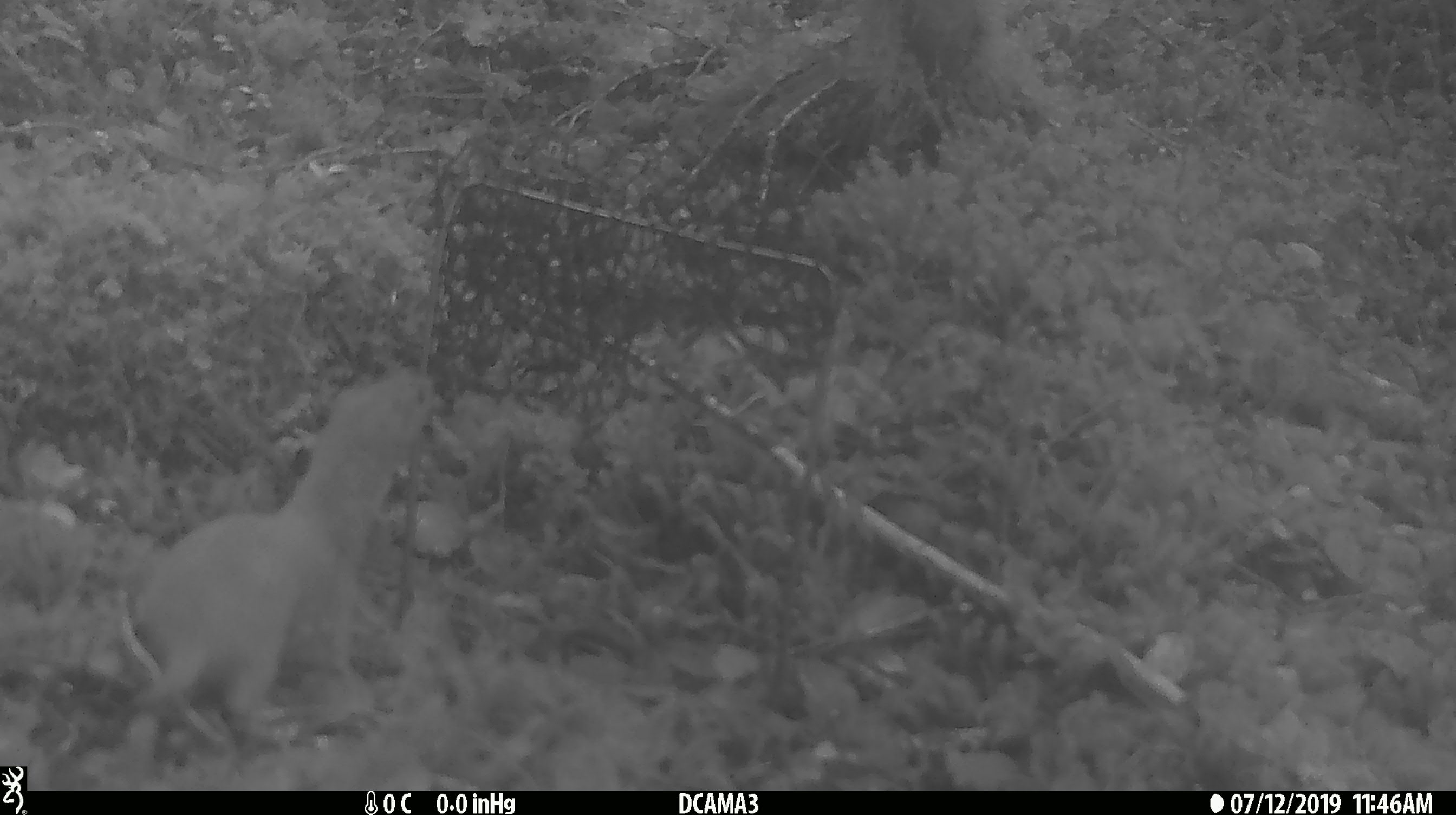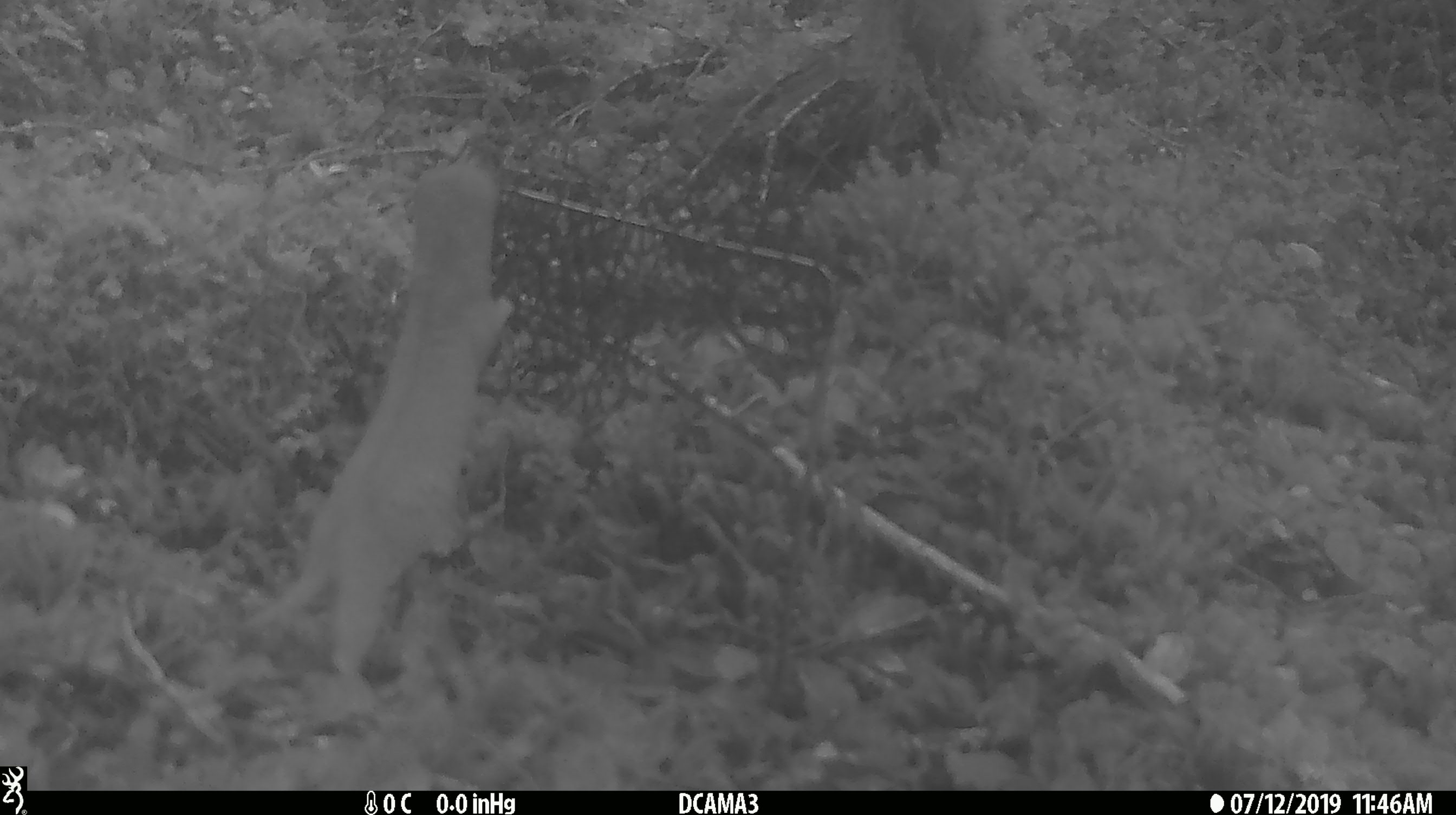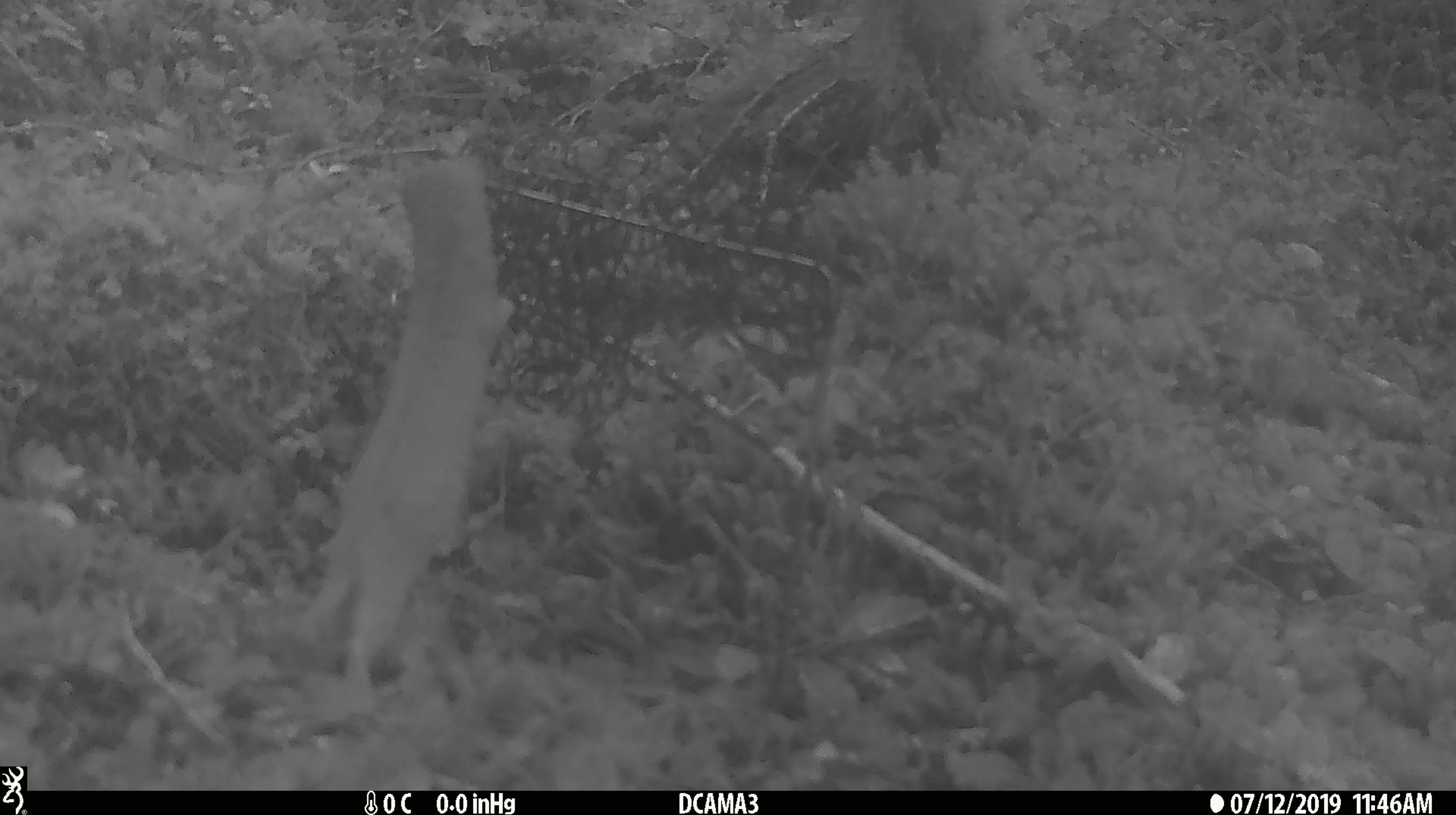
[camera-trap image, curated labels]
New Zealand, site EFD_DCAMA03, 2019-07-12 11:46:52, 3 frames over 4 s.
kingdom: Animalia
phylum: Chordata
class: Mammalia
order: Carnivora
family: Mustelidae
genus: Mustela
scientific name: Mustela nivalis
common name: least weasel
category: weasel